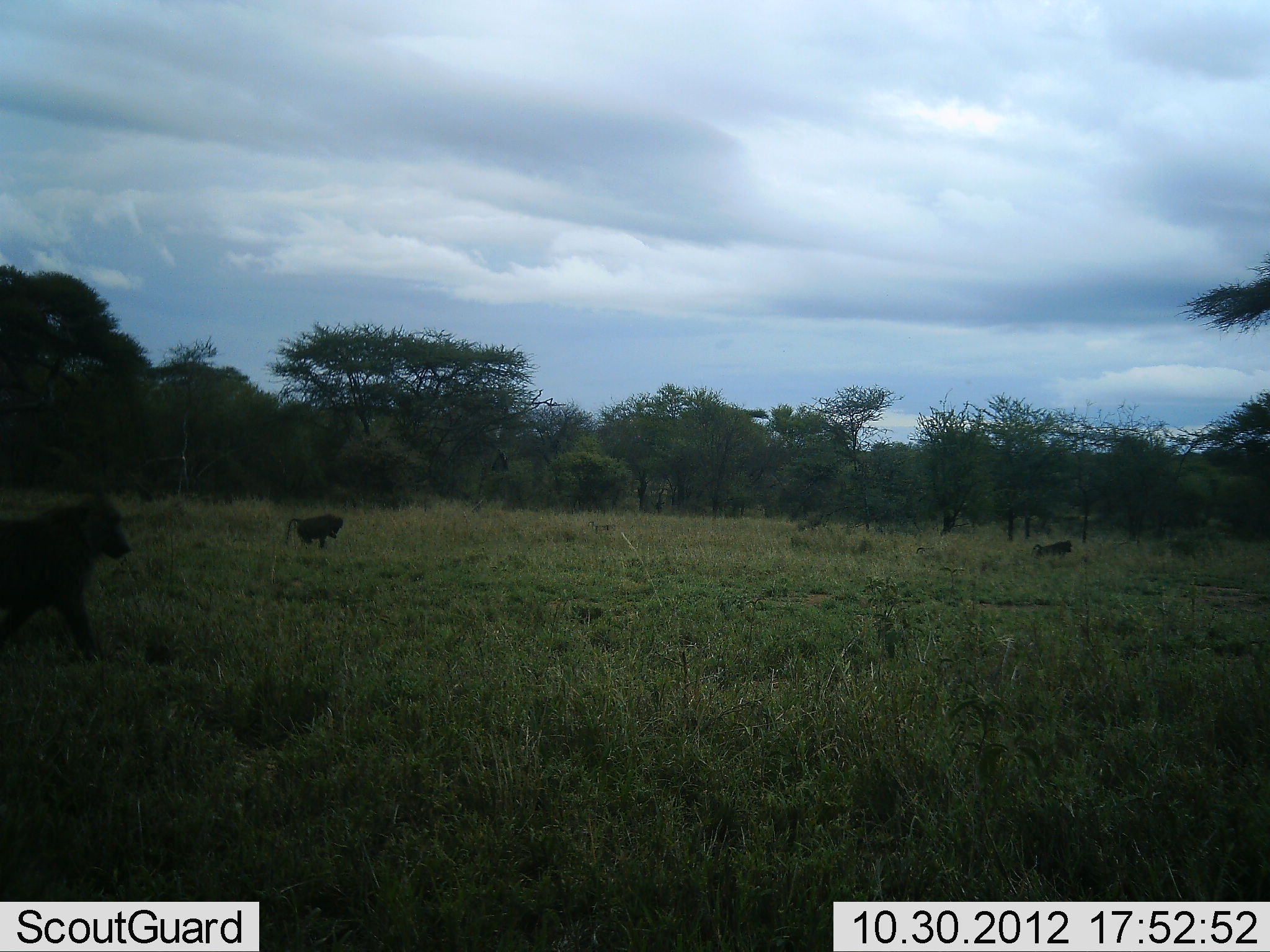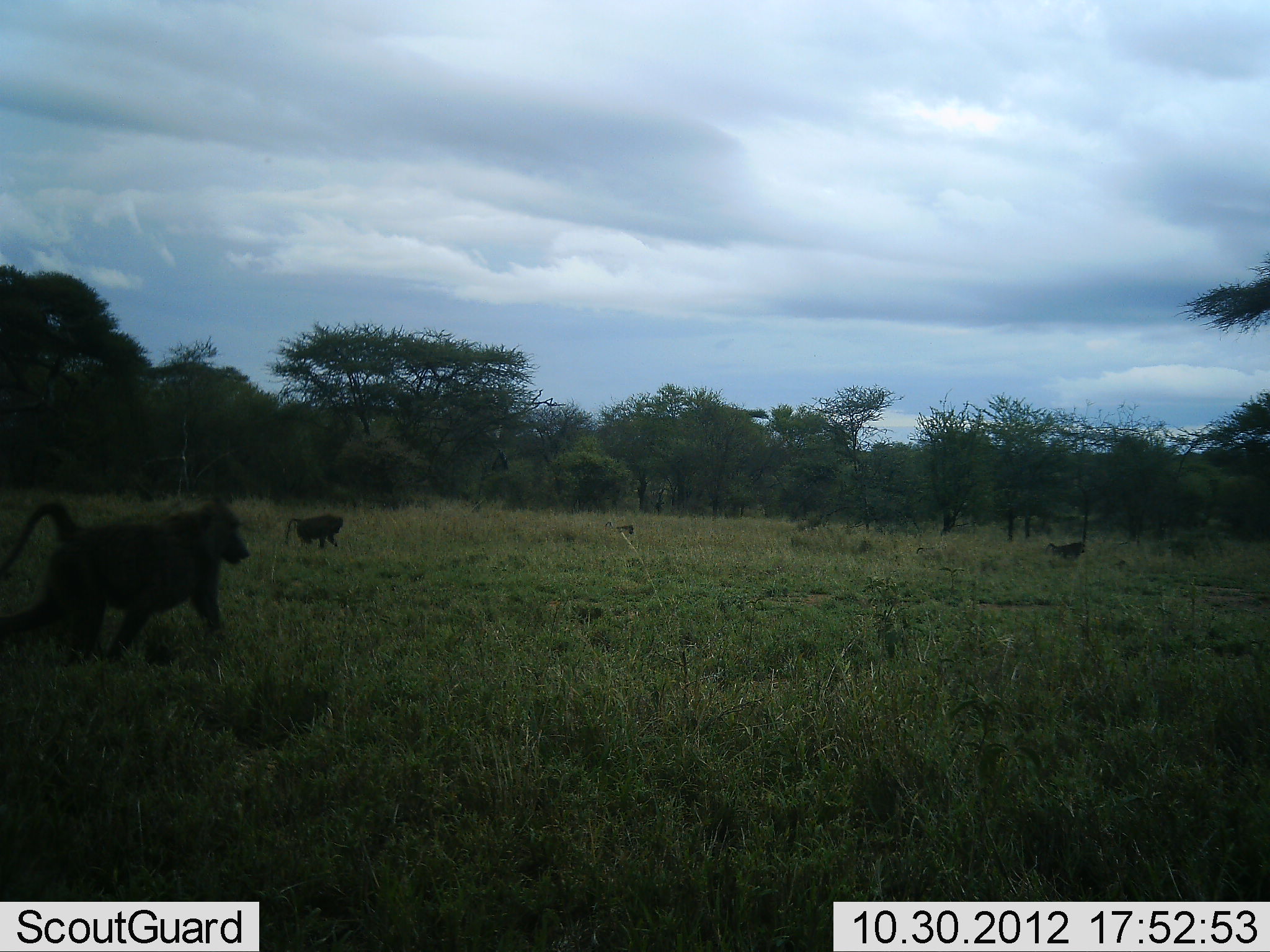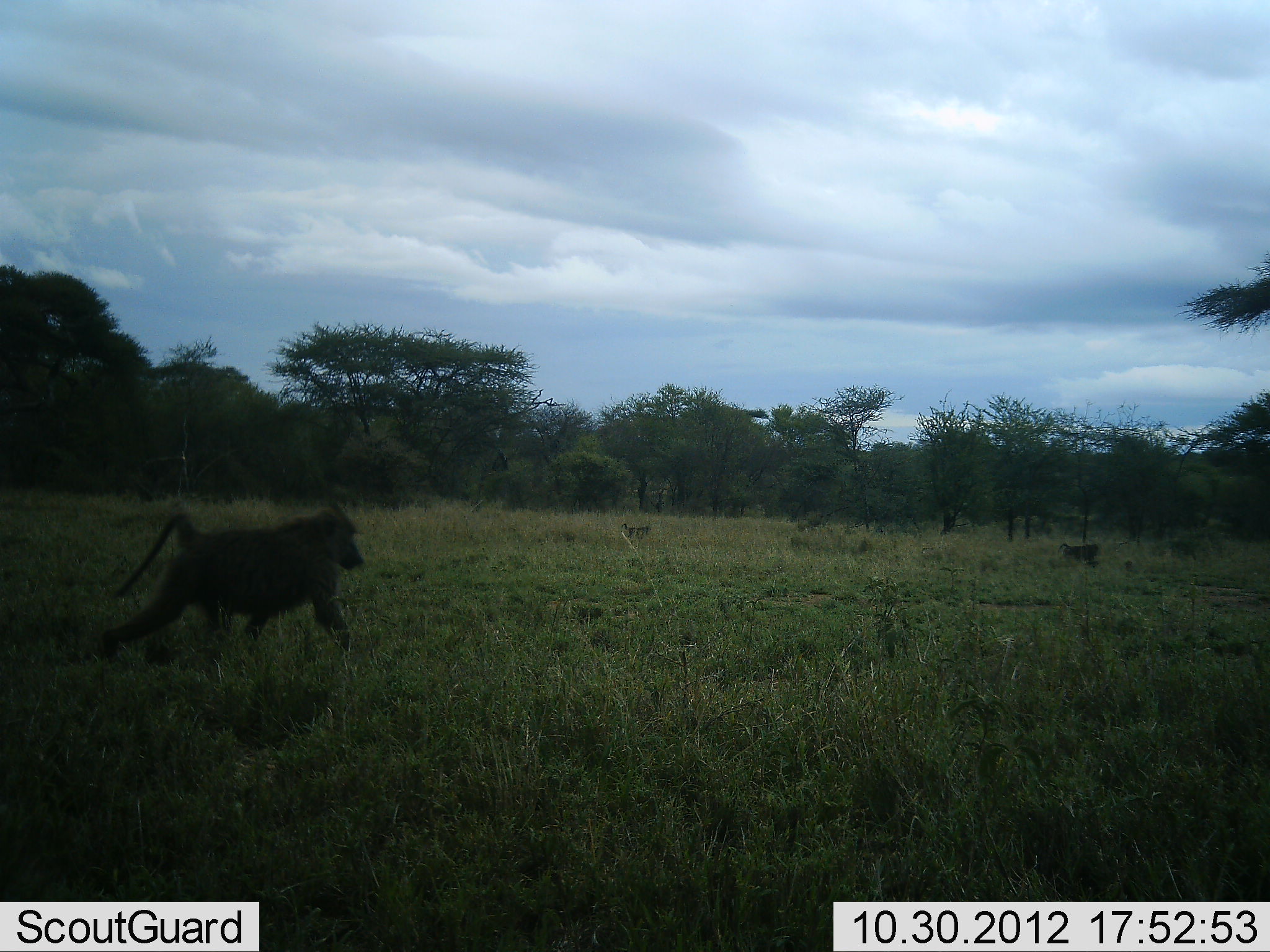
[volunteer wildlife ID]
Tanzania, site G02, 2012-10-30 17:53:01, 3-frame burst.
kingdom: Animalia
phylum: Chordata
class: Mammalia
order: Primates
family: Cercopithecidae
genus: Papio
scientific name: Papio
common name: baboon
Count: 5.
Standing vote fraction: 20%.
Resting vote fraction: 0%.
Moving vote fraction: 90%.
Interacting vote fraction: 0%.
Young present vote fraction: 40%.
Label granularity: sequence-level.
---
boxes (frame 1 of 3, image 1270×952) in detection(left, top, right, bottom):
animal: detection(0, 493, 131, 662); detection(285, 514, 345, 549); detection(1032, 539, 1073, 559)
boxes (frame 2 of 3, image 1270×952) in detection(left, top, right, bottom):
animal: detection(0, 498, 251, 665); detection(285, 514, 345, 549); detection(1045, 540, 1086, 559)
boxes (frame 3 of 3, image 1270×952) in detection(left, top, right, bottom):
animal: detection(98, 504, 363, 667); detection(1056, 542, 1102, 566)